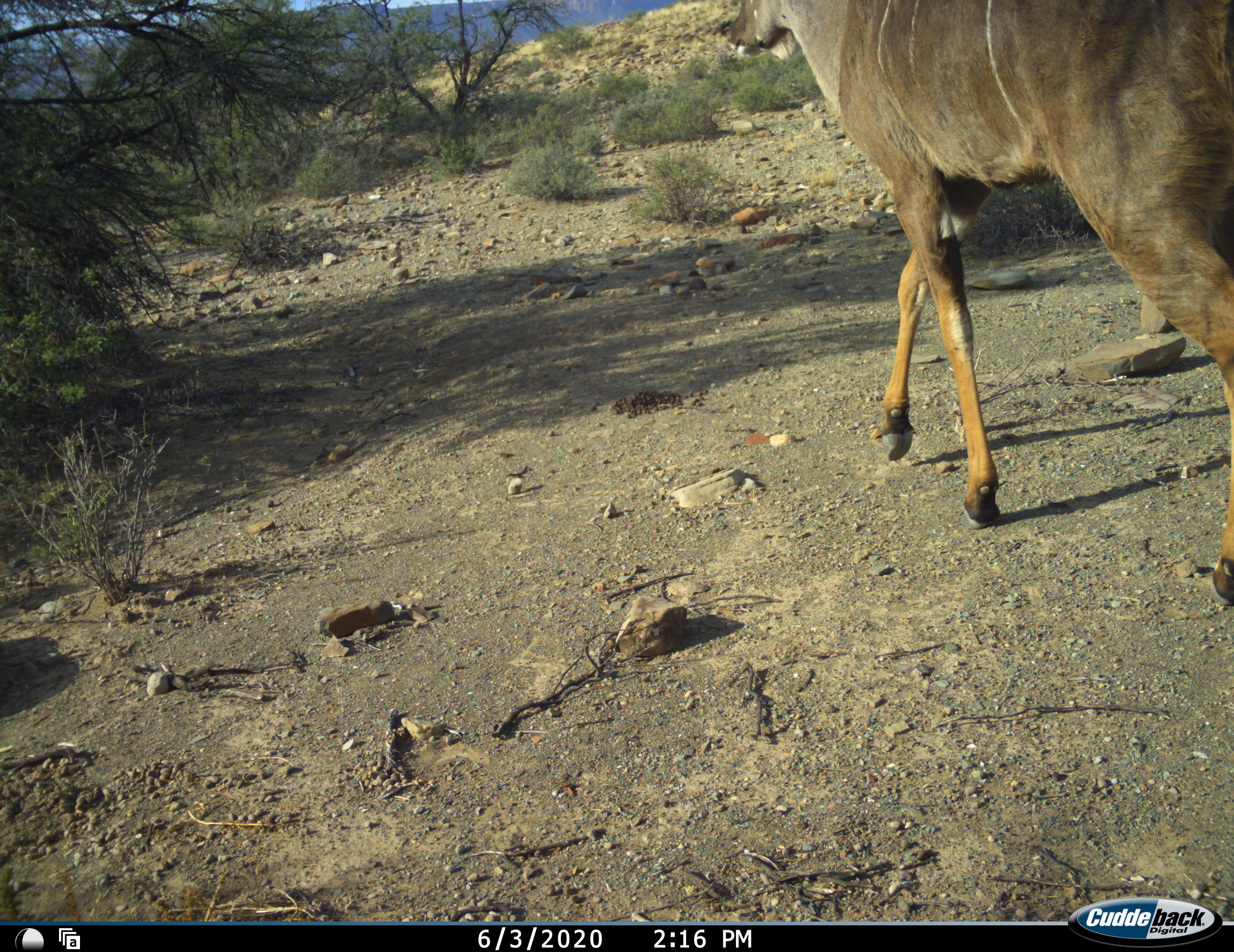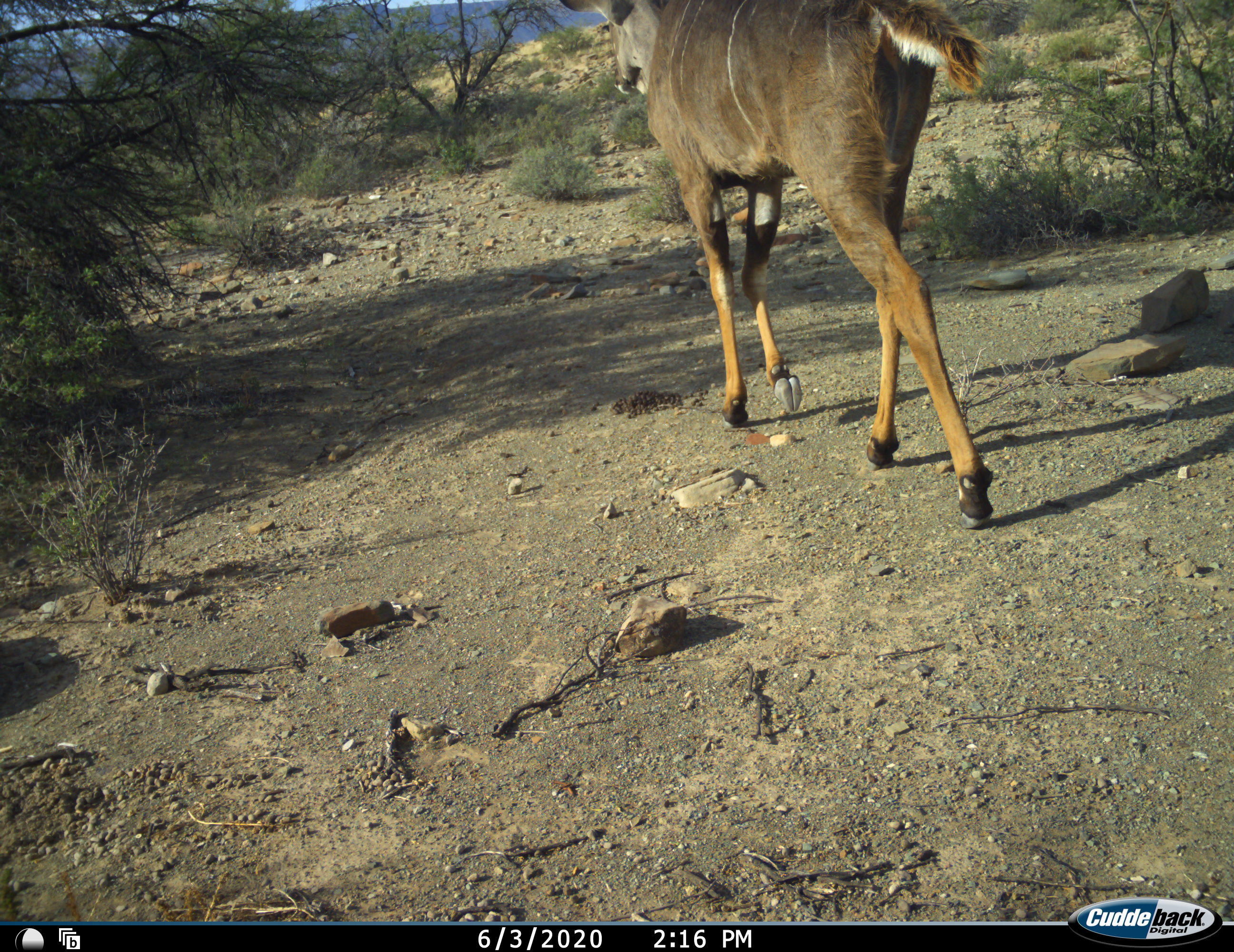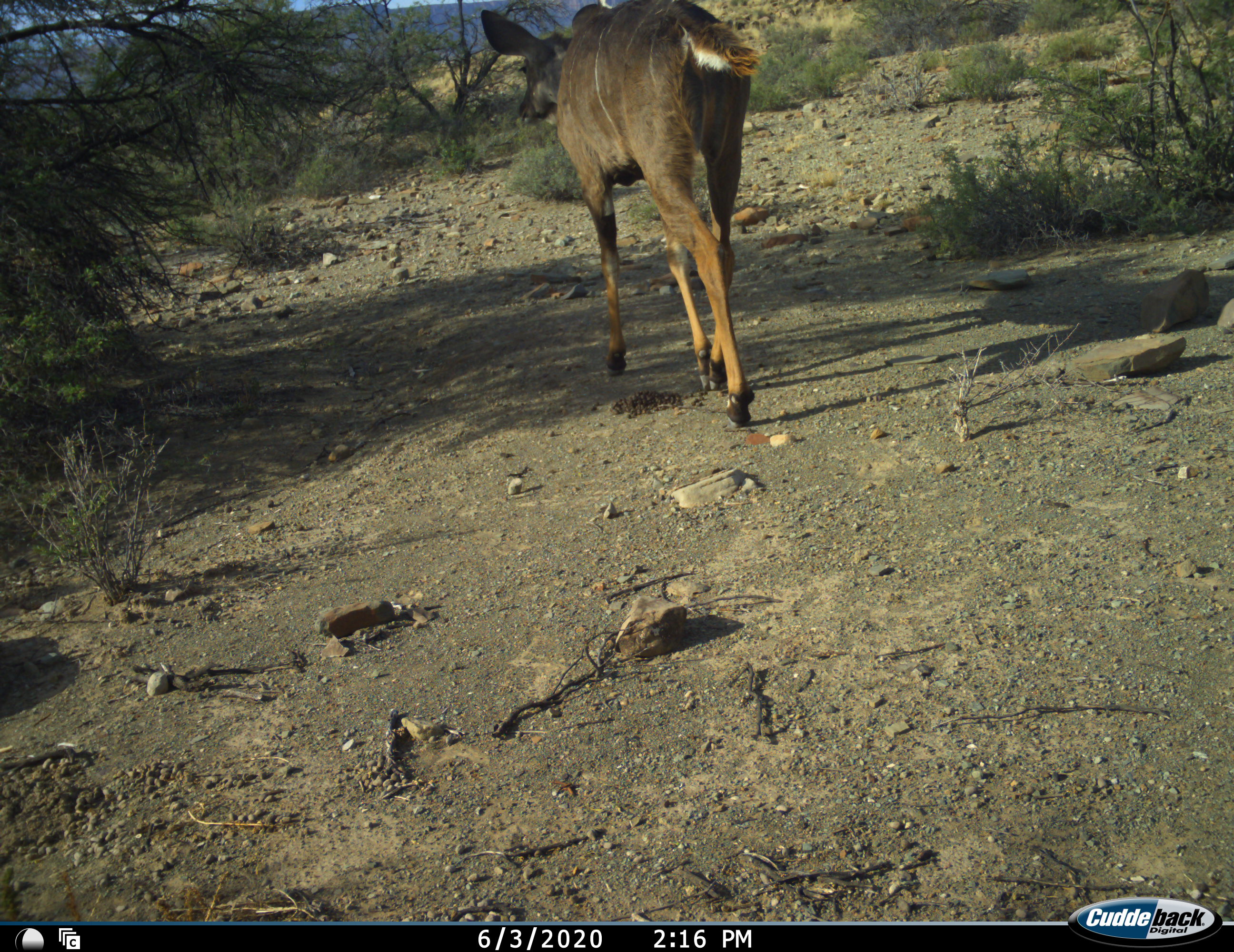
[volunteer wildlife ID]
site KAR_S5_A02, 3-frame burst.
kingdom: Animalia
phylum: Chordata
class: Mammalia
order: Artiodactyla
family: Bovidae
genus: Tragelaphus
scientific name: Tragelaphus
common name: kudu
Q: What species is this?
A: Kudu (Tragelaphus).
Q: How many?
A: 1.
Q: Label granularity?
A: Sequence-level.